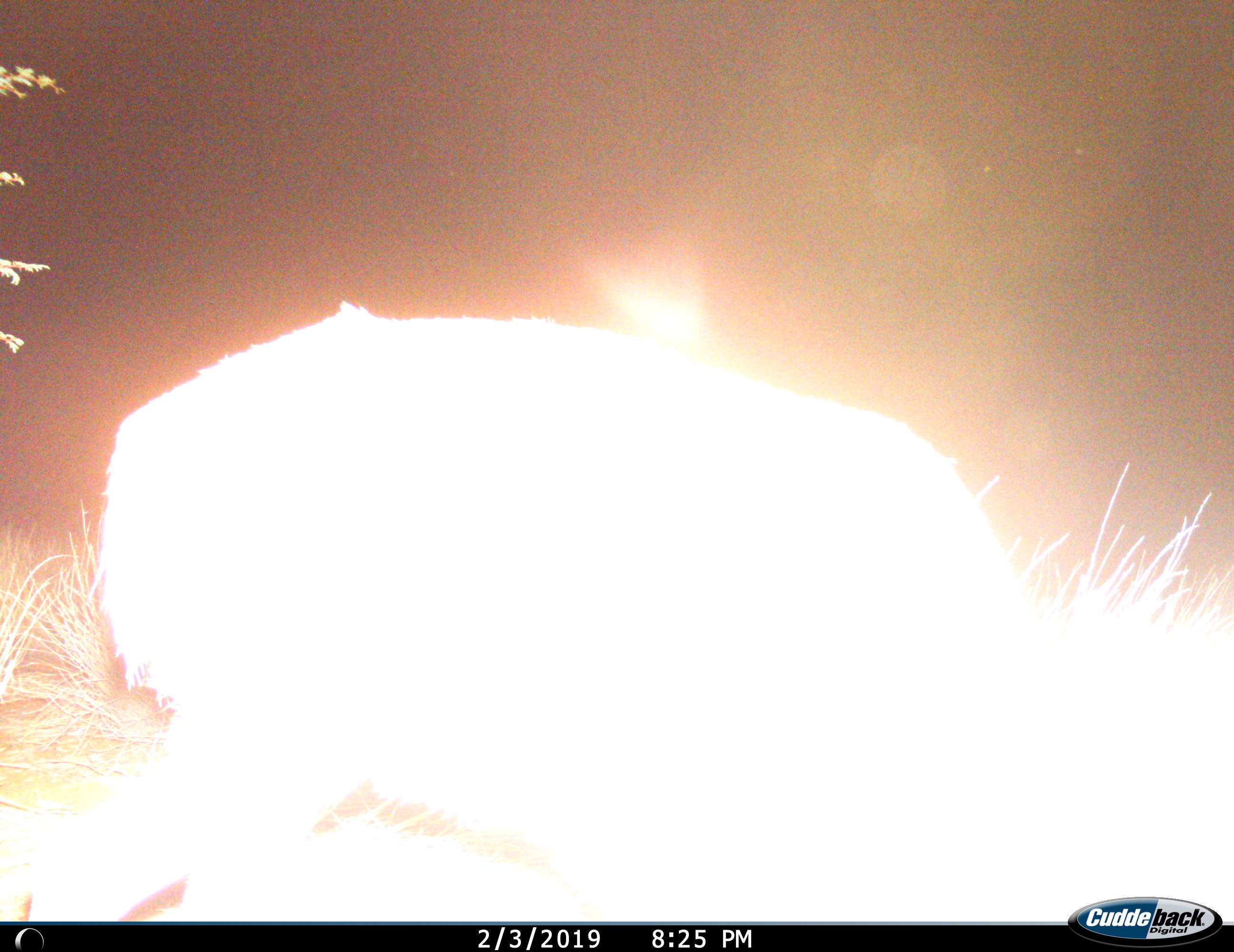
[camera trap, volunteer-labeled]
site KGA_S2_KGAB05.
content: unidentified animal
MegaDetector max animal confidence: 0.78